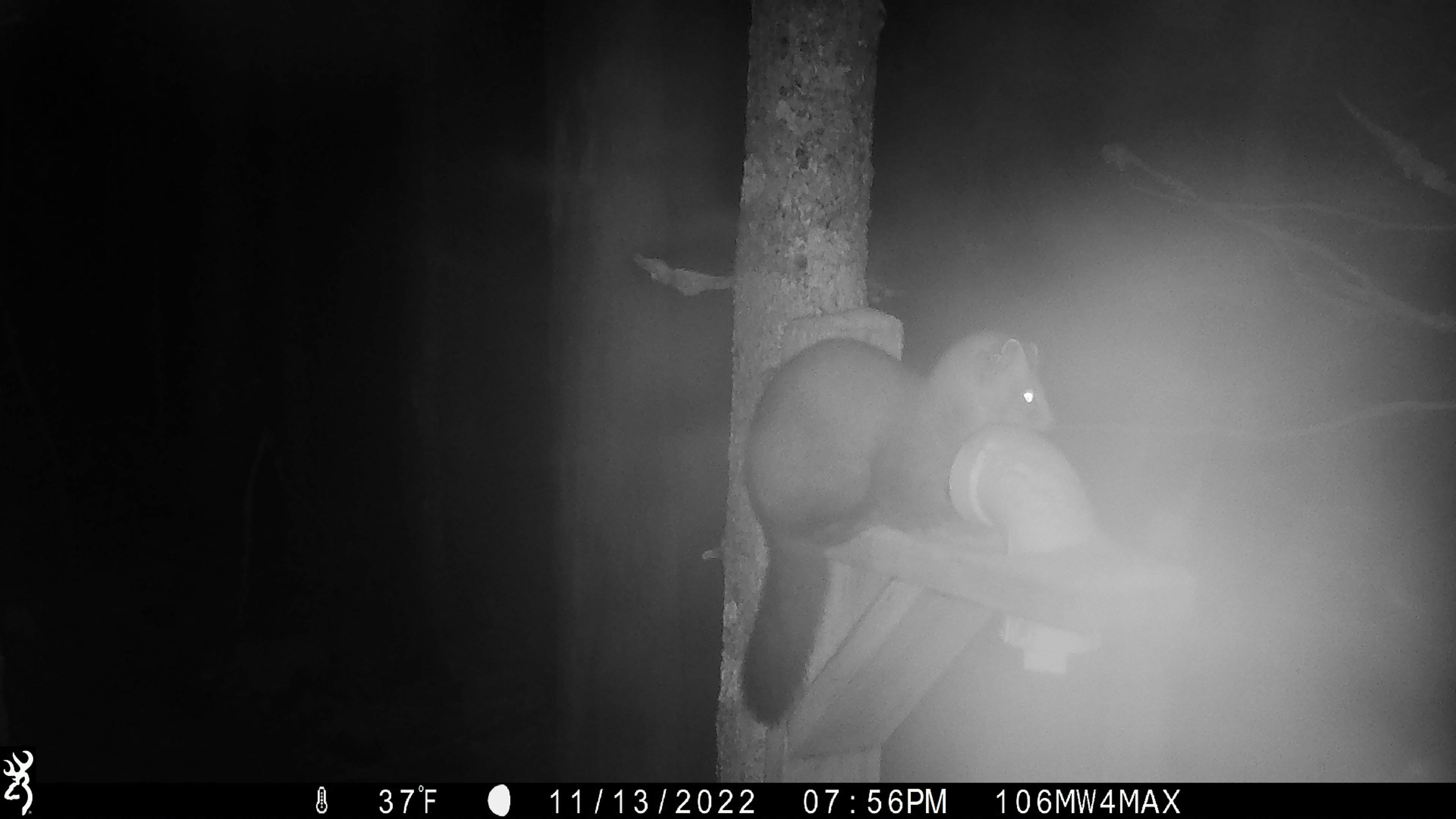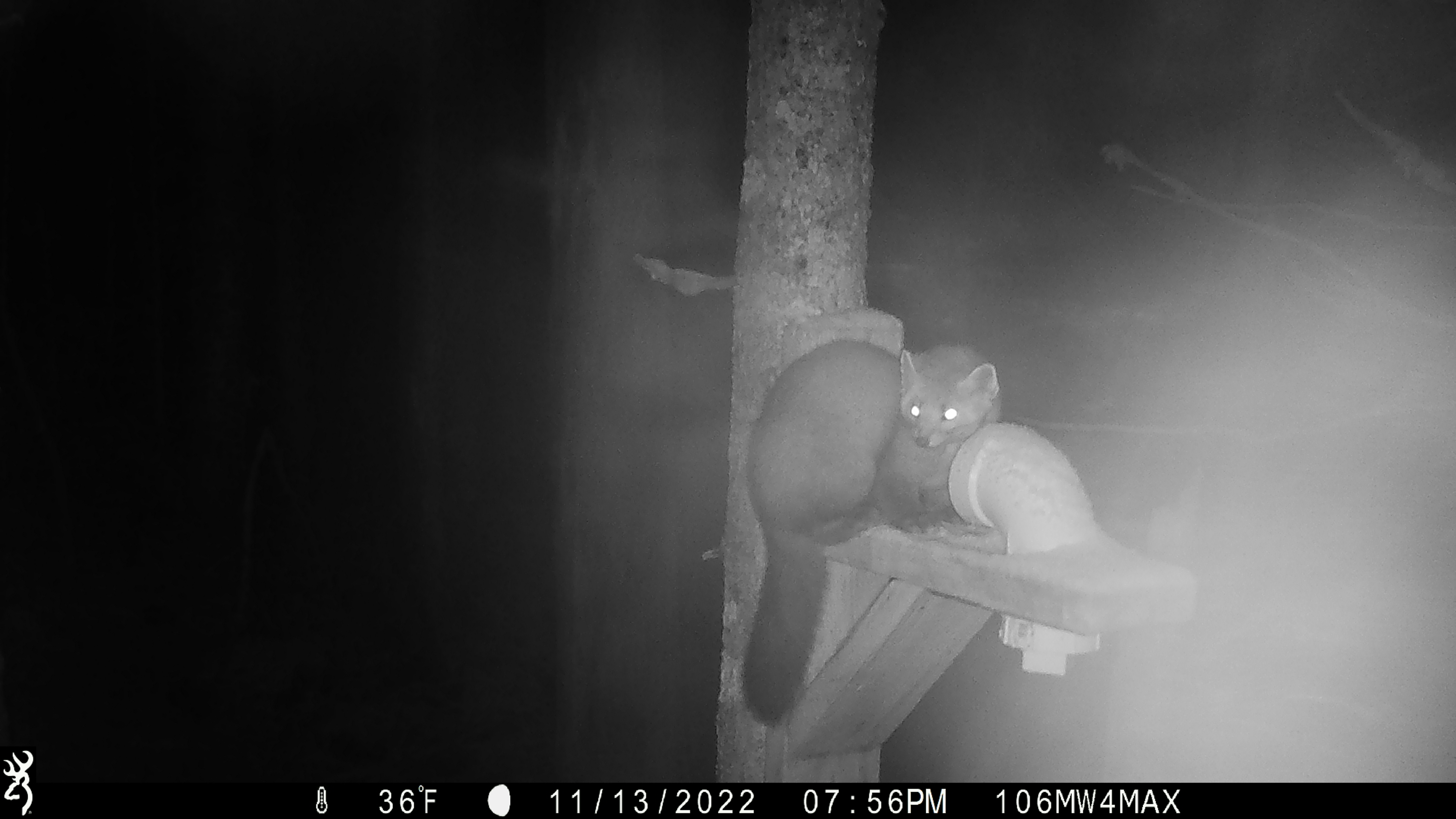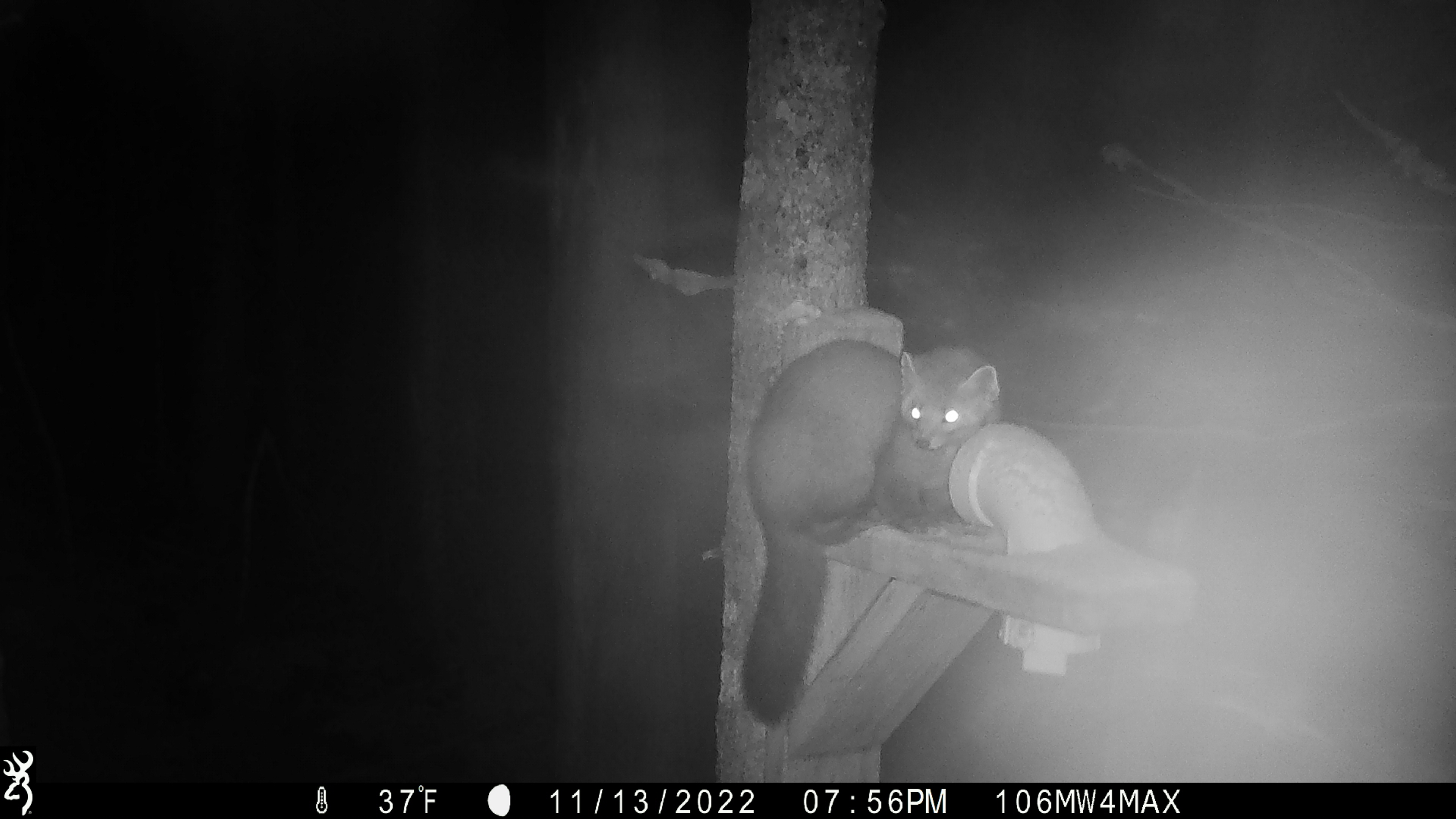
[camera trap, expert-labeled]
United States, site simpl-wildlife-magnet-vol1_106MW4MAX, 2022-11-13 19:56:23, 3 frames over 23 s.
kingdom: Animalia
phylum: Chordata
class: Mammalia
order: Carnivora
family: Mustelidae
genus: Martes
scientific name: Martes americana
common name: american marten